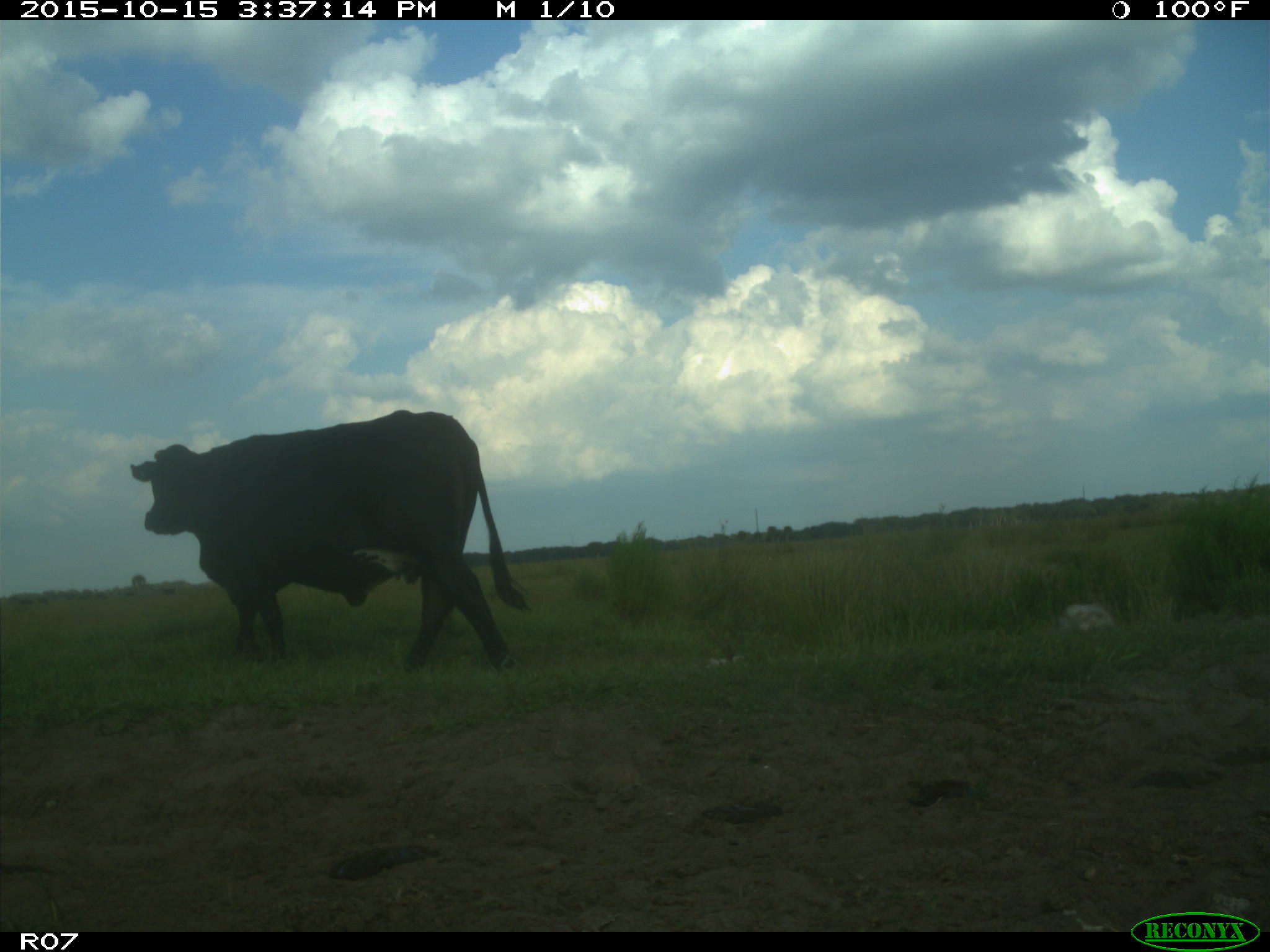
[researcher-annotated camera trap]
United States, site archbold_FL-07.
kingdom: Animalia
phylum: Chordata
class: Mammalia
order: Artiodactyla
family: Bovidae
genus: Bos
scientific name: Bos taurus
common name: domestic cow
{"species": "Bos taurus (domestic cow)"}